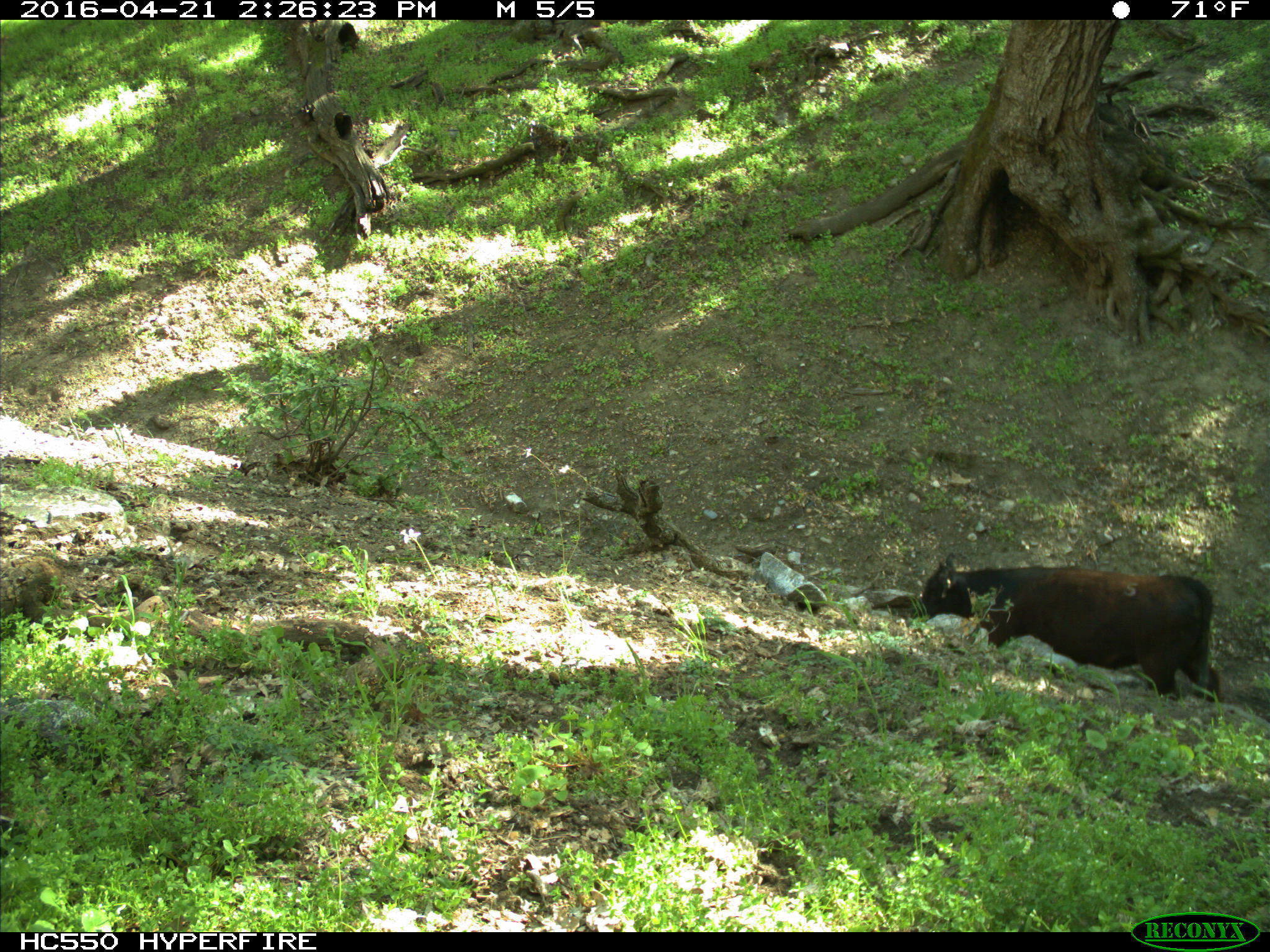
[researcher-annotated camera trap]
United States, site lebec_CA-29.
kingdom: Animalia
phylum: Chordata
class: Mammalia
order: Artiodactyla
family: Bovidae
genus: Bos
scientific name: Bos taurus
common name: domestic cow